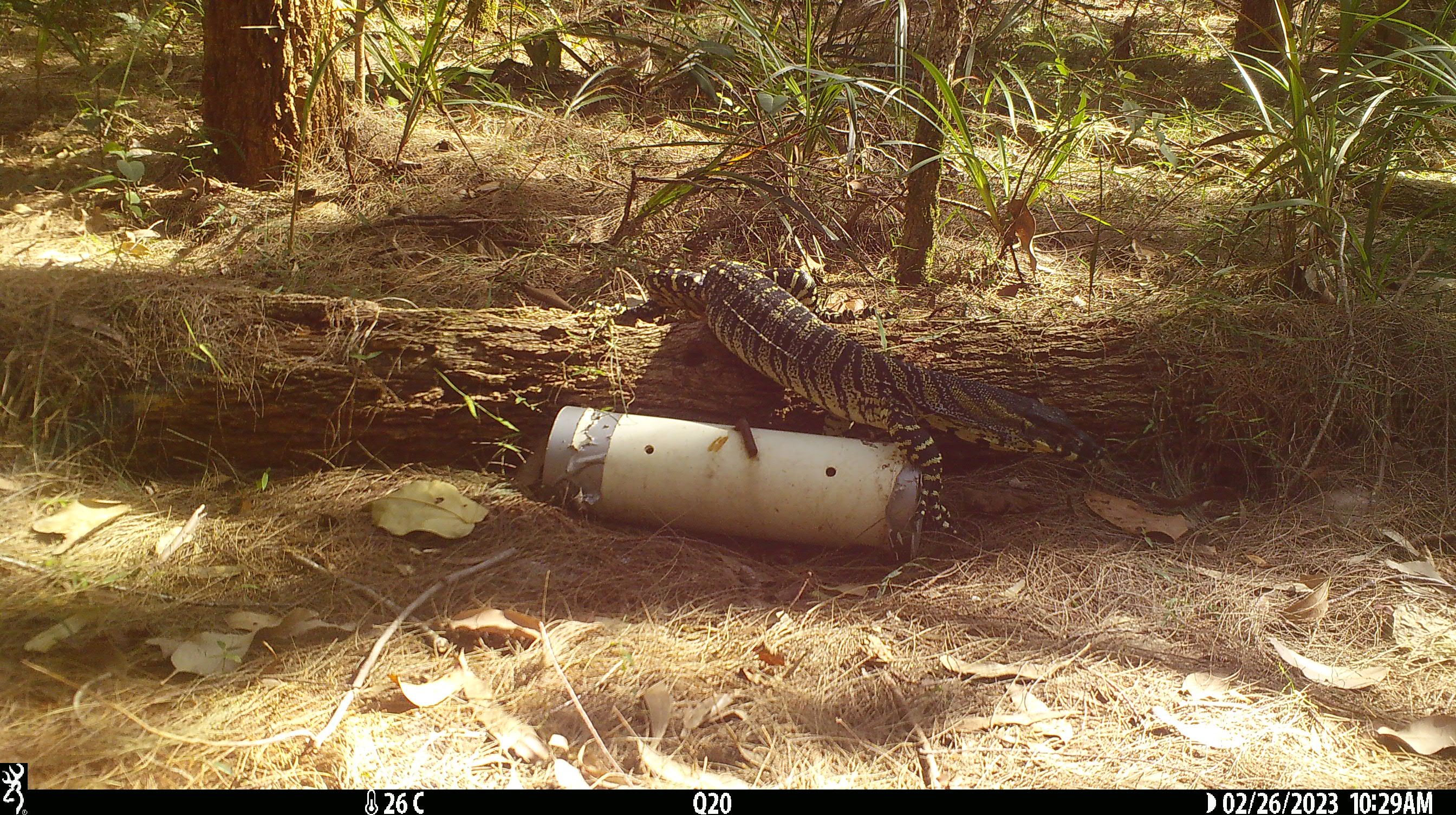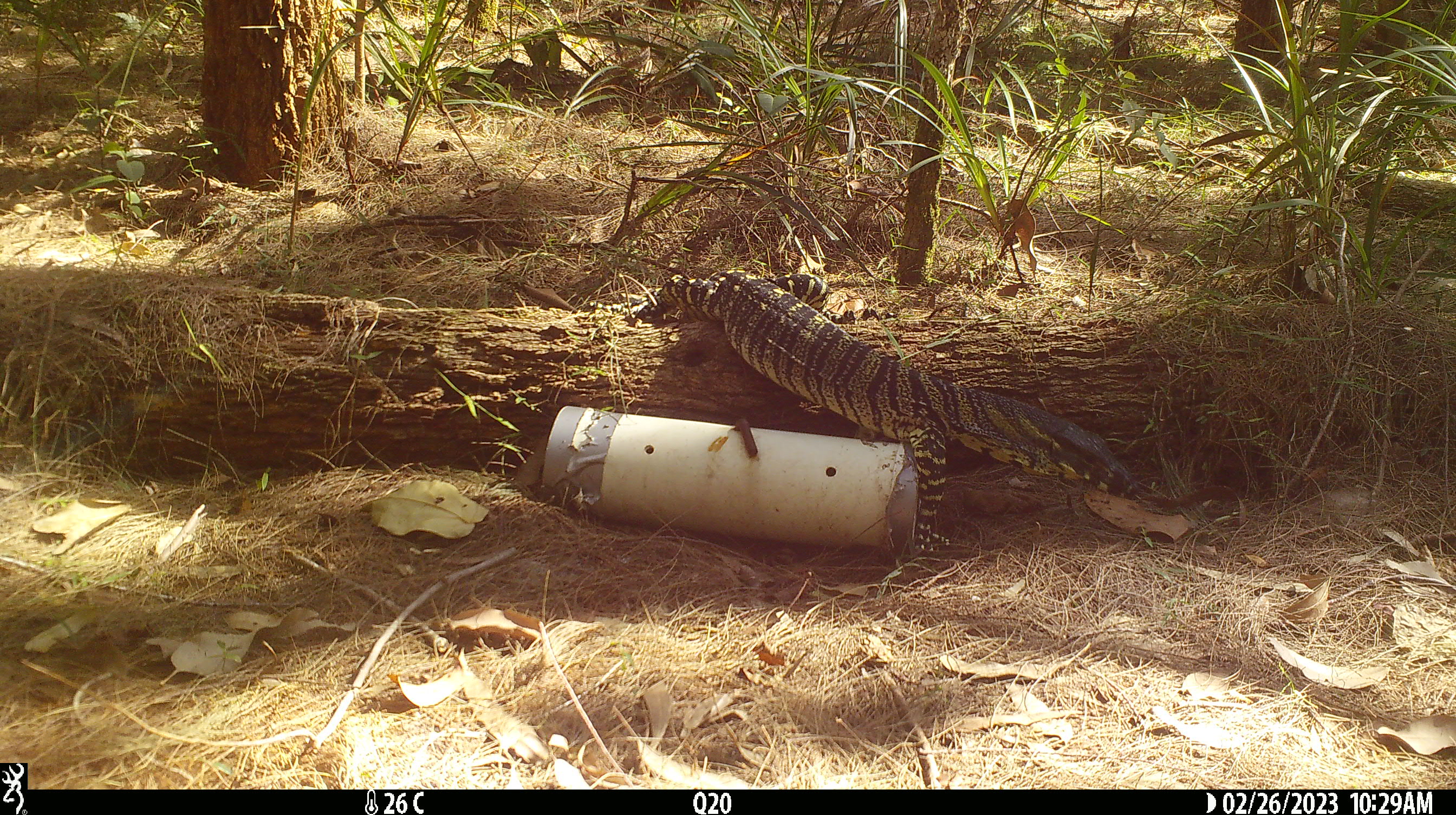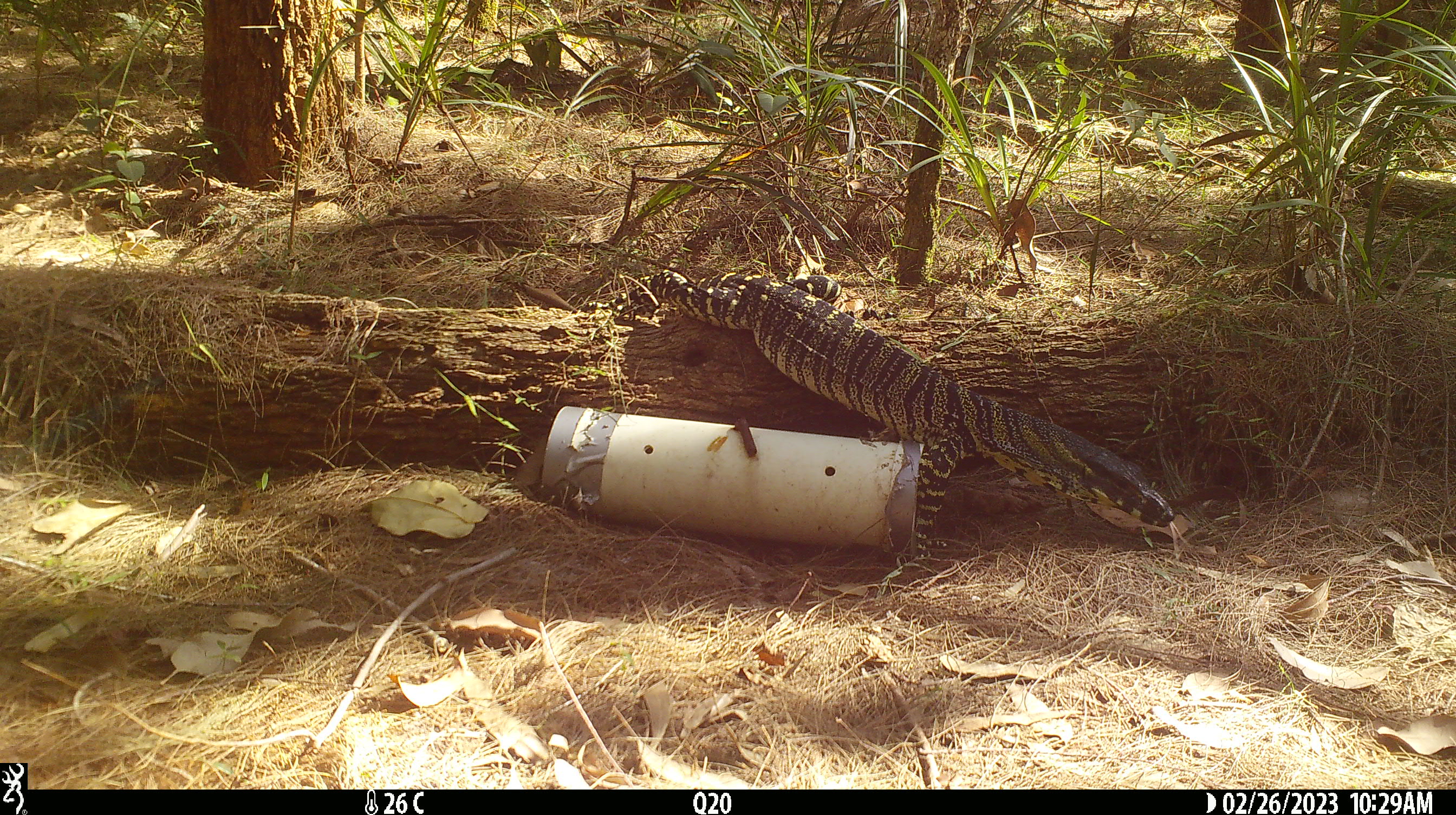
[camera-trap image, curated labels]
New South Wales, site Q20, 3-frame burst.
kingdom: Animalia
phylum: Chordata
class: Reptilia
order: Squamata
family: Varanidae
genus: Varanus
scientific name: Varanus varius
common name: lace monitor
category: goanna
Goanna (lace monitor) (Varanus varius).